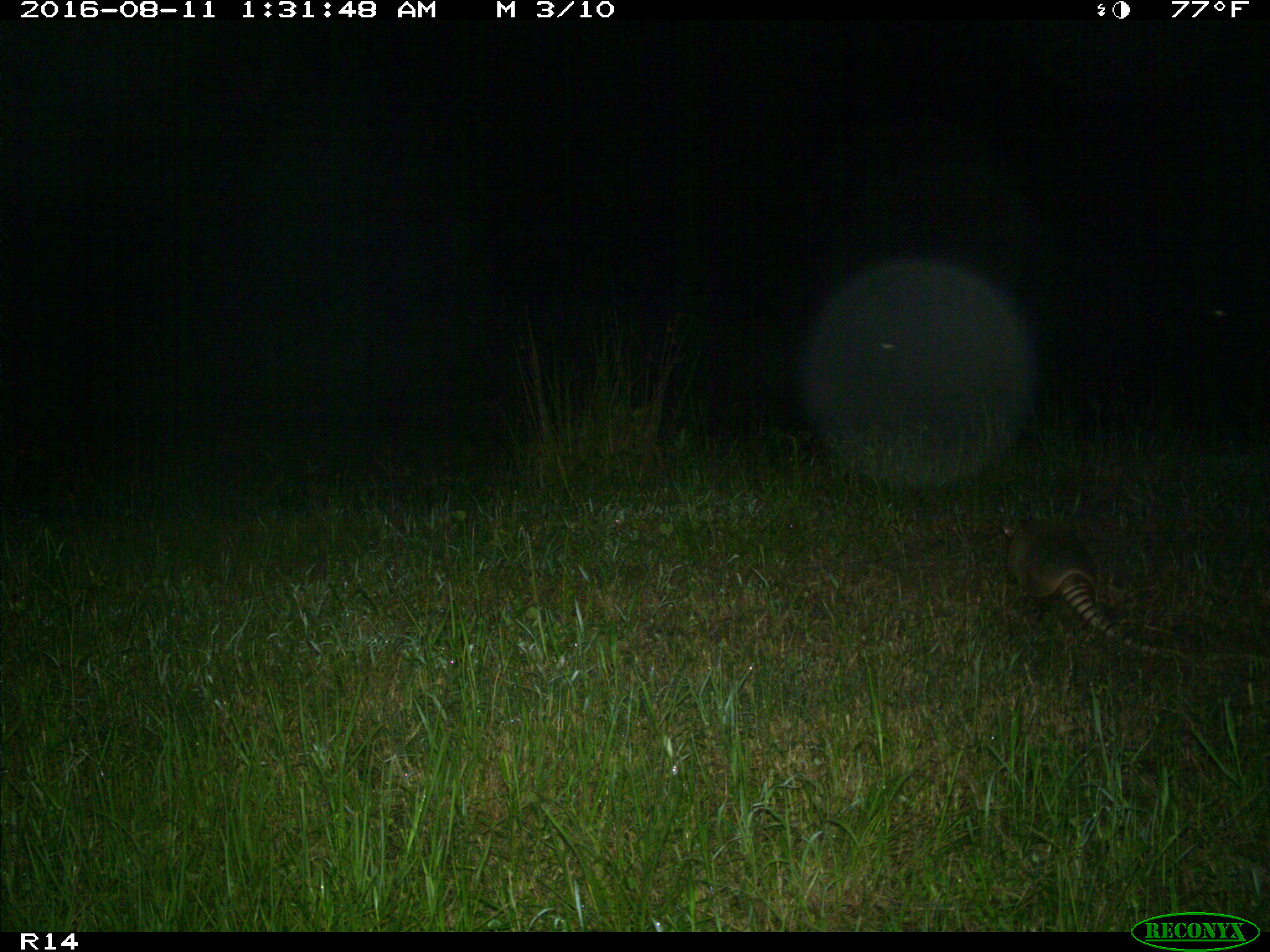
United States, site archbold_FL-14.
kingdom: Animalia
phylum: Chordata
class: Mammalia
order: Cingulata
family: Dasypodidae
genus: Dasypus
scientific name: Dasypus novemcinctus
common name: nine-banded armadillo